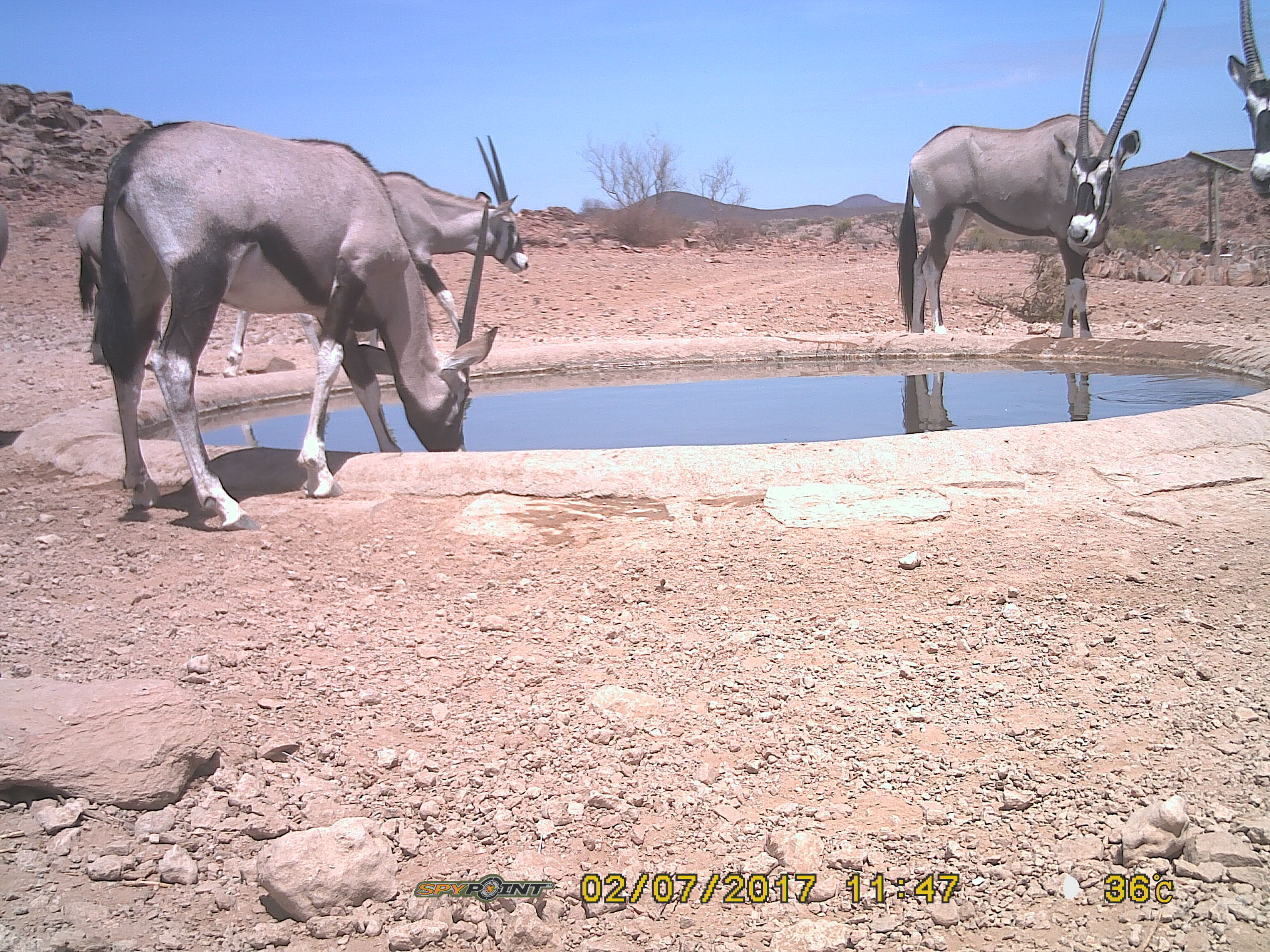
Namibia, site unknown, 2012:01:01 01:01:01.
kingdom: Animalia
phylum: Chordata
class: Mammalia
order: Artiodactyla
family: Bovidae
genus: Oryx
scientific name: Oryx gazella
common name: gemsbok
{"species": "Oryx gazella (gemsbok)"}